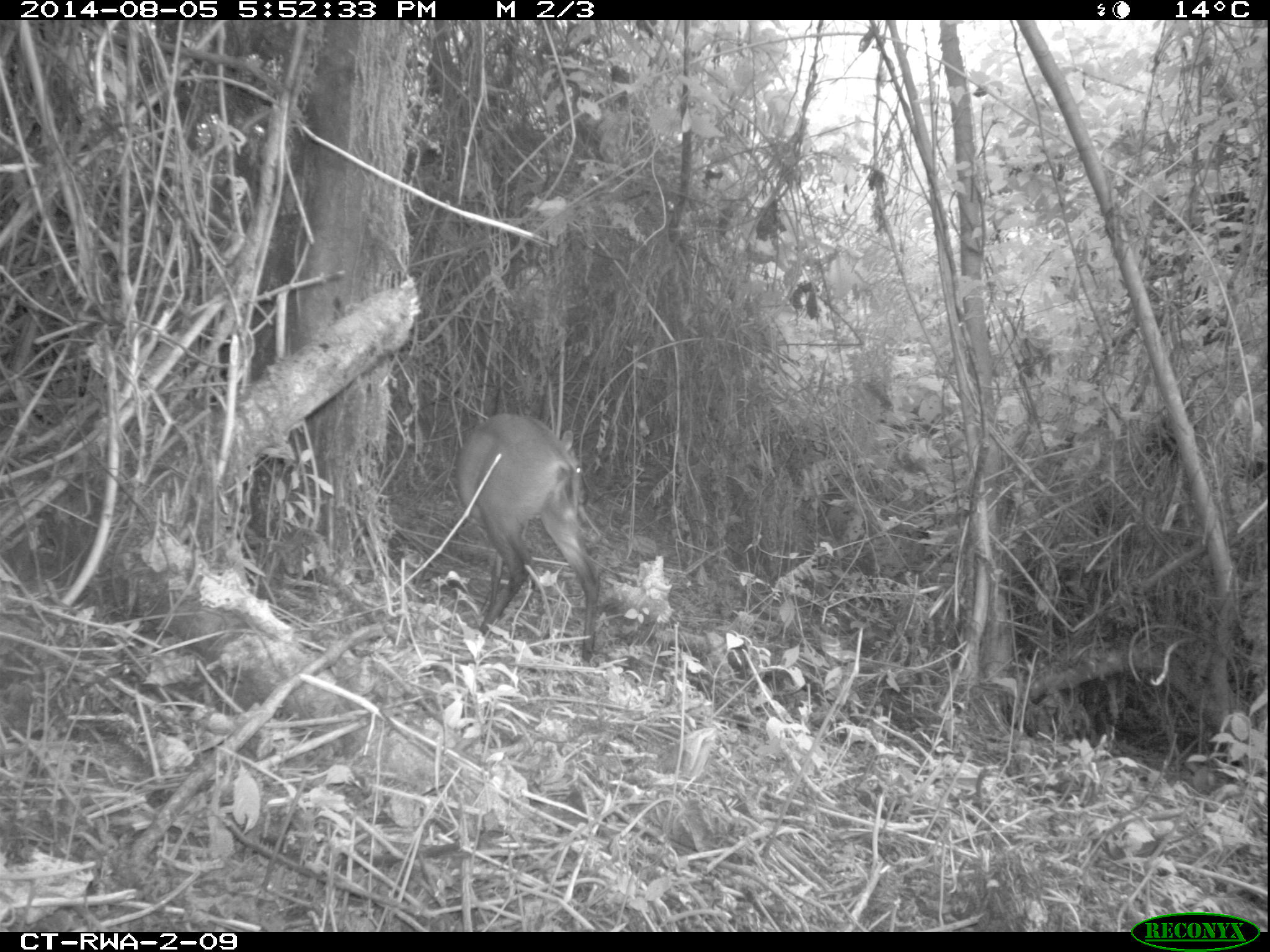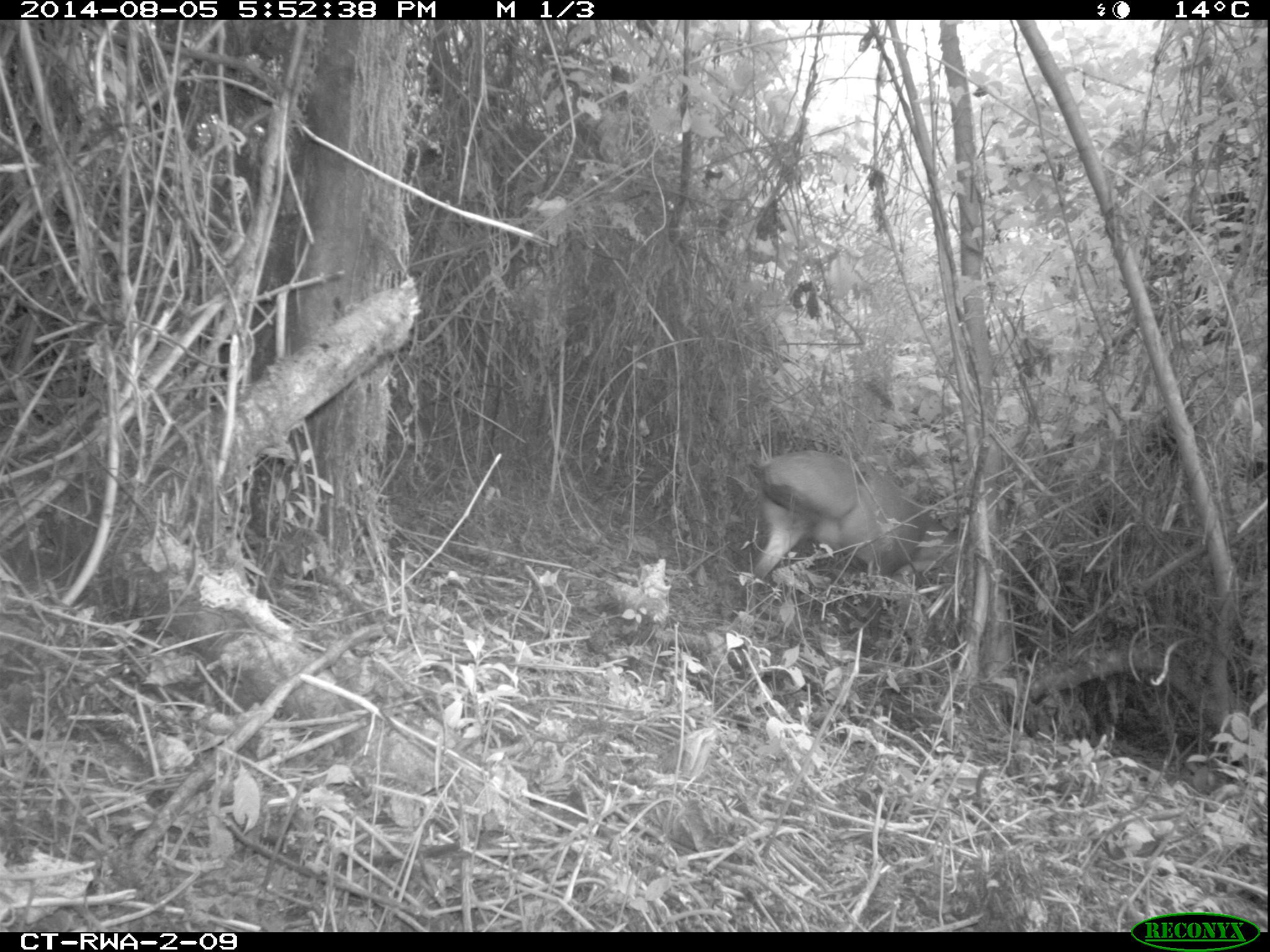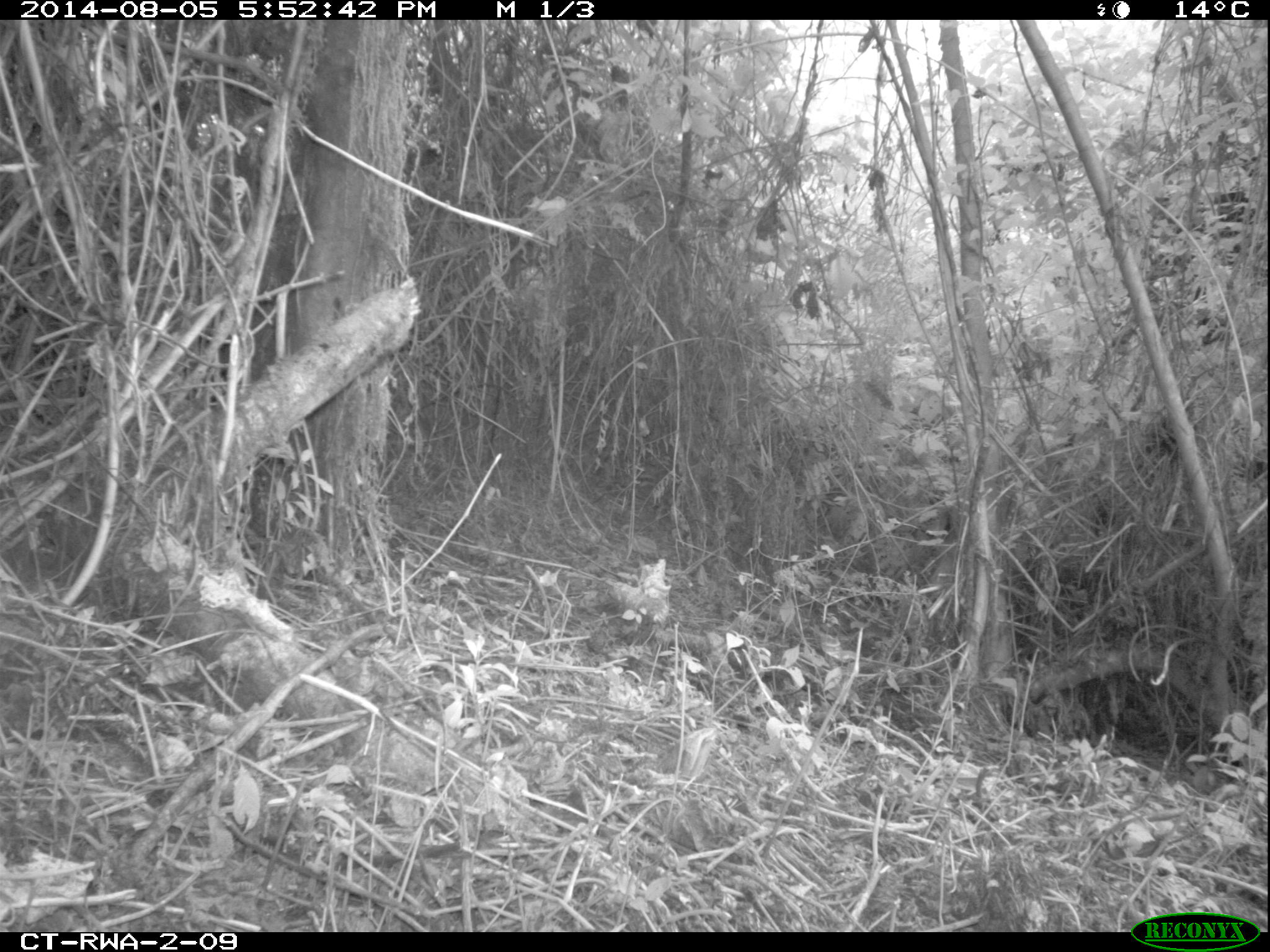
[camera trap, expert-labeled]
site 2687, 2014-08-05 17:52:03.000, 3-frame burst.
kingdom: Animalia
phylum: Chordata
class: Mammalia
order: Artiodactyla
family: Bovidae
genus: Cephalophus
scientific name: Cephalophus nigrifrons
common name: black-fronted duiker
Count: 1.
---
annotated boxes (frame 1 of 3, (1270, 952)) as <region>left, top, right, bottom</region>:
cephalophus nigrifrons: <region>455, 411, 602, 665</region>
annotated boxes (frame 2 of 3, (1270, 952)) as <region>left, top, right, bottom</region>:
cephalophus nigrifrons: <region>742, 450, 1029, 637</region>